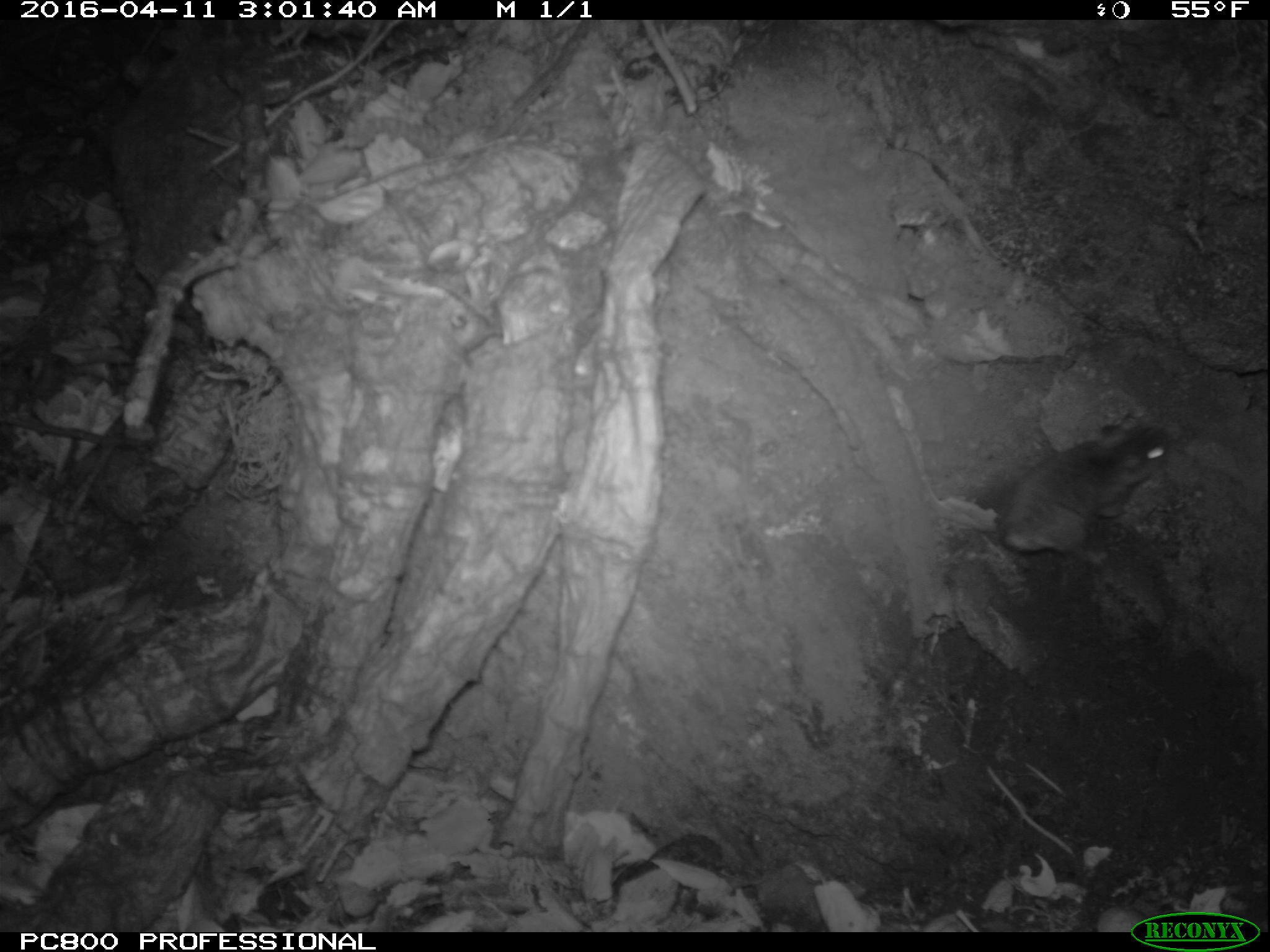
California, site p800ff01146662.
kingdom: Animalia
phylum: Chordata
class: Mammalia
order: Rodentia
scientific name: Rodentia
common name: rodent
Rodent (Rodentia).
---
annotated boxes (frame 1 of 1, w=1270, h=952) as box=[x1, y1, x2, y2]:
rodent: box=[983, 420, 1173, 557]